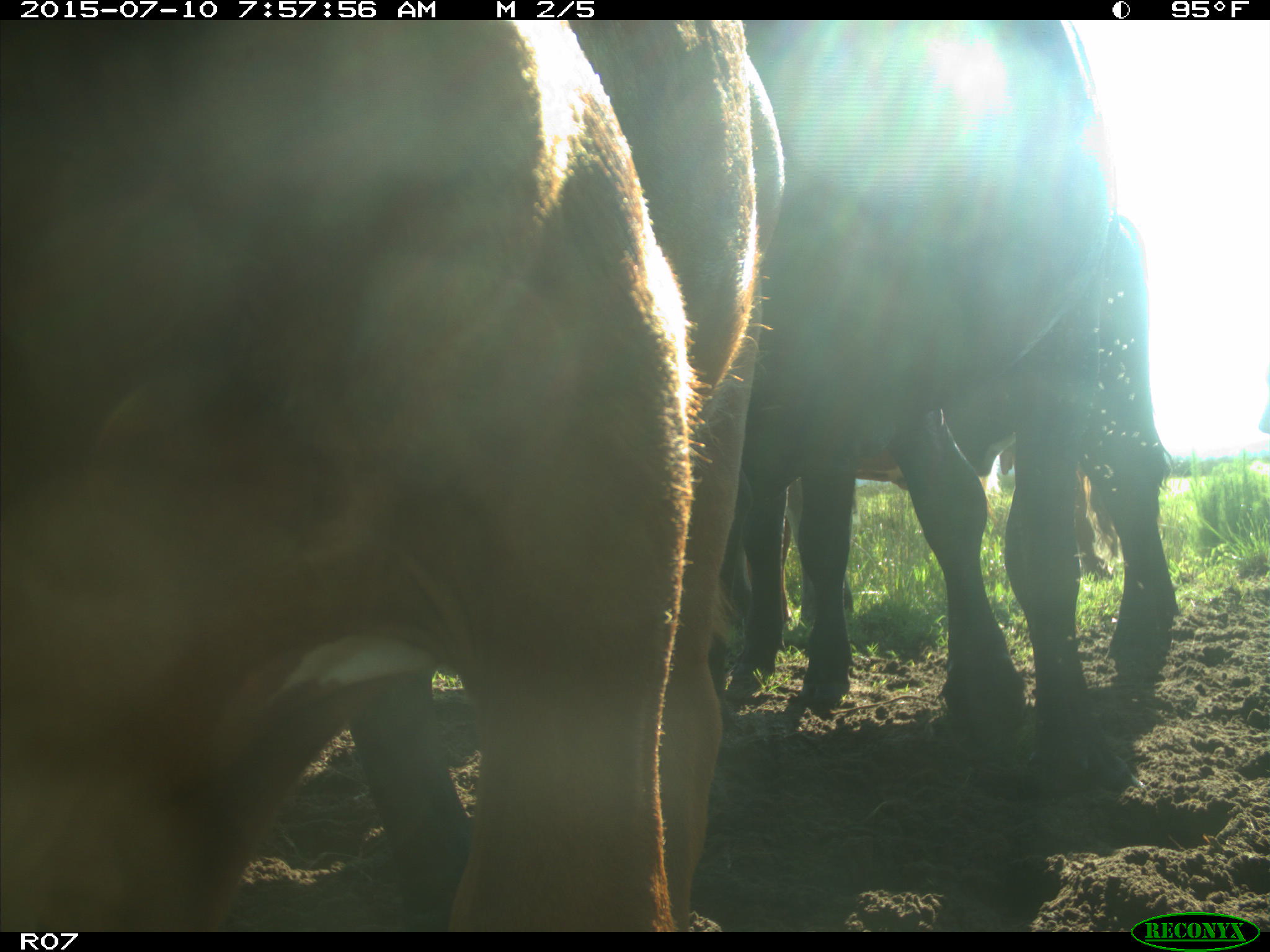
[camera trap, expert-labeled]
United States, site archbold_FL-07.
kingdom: Animalia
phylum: Chordata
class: Mammalia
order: Artiodactyla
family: Bovidae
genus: Bos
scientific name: Bos taurus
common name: domestic cow